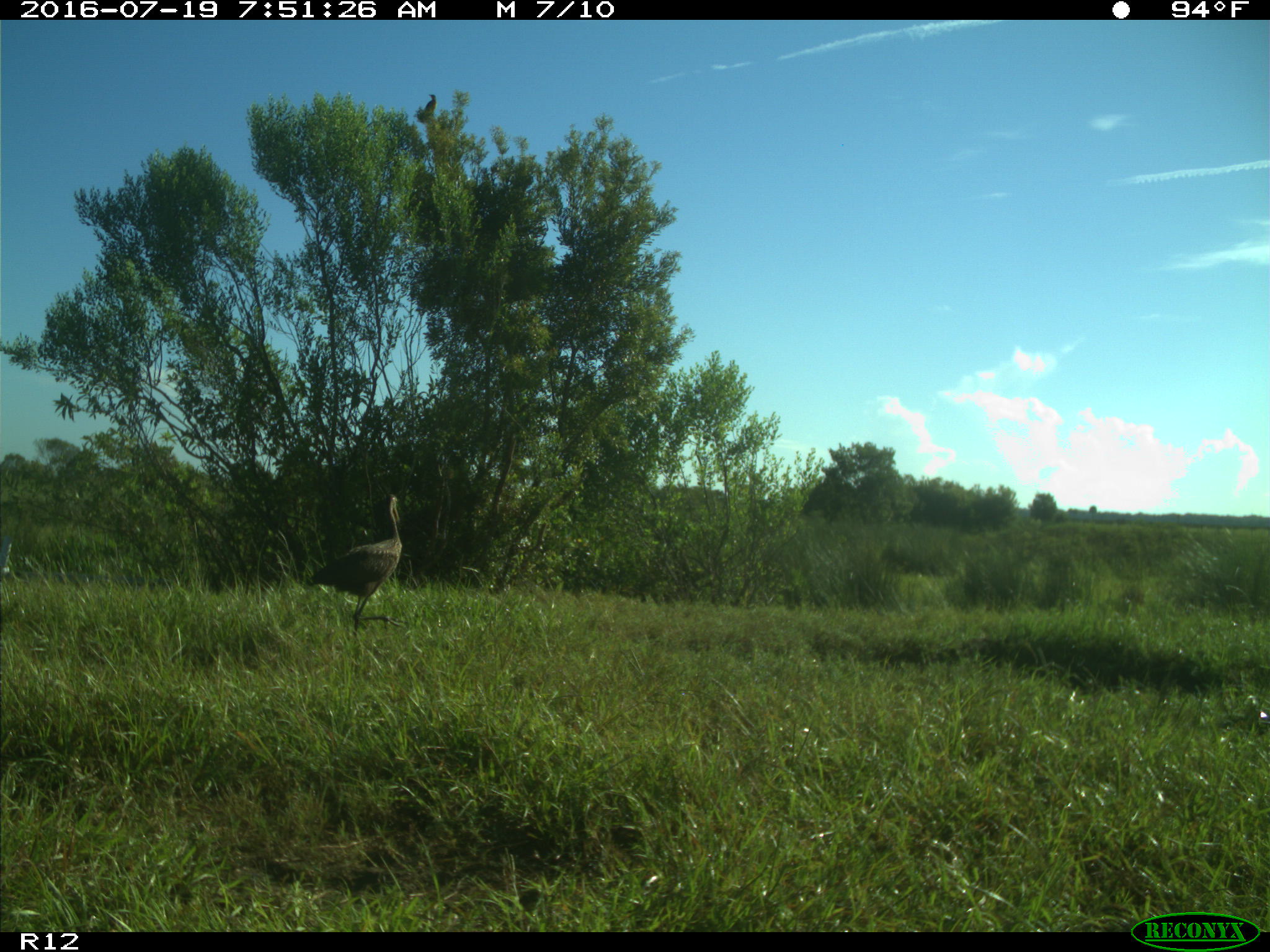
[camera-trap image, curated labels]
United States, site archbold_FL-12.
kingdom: Animalia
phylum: Chordata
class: Aves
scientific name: Aves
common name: birds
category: unidentified bird